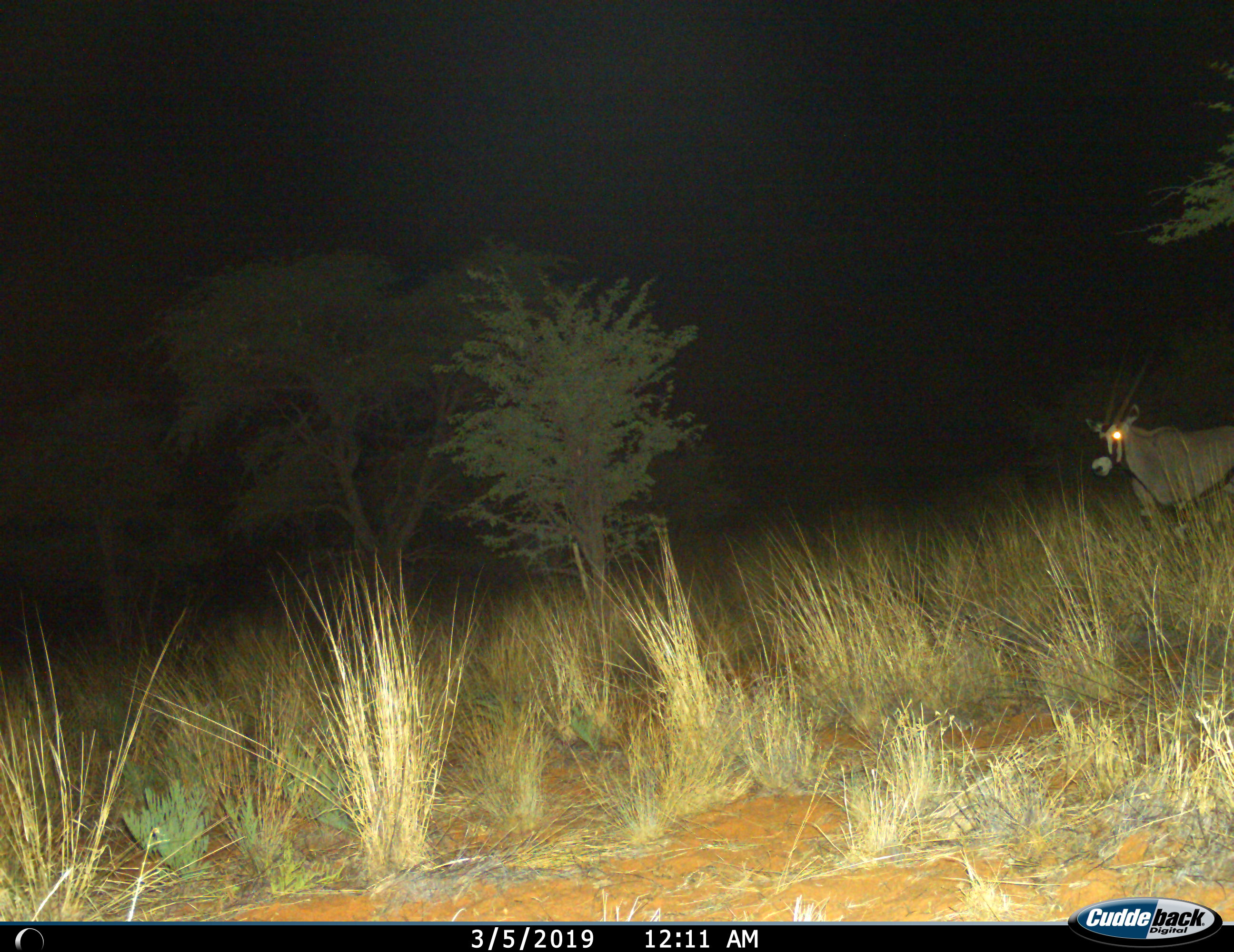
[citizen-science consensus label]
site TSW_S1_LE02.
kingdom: Animalia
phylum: Chordata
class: Mammalia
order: Artiodactyla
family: Bovidae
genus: Oryx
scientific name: Oryx gazella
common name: gemsbok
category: oryx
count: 1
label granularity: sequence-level